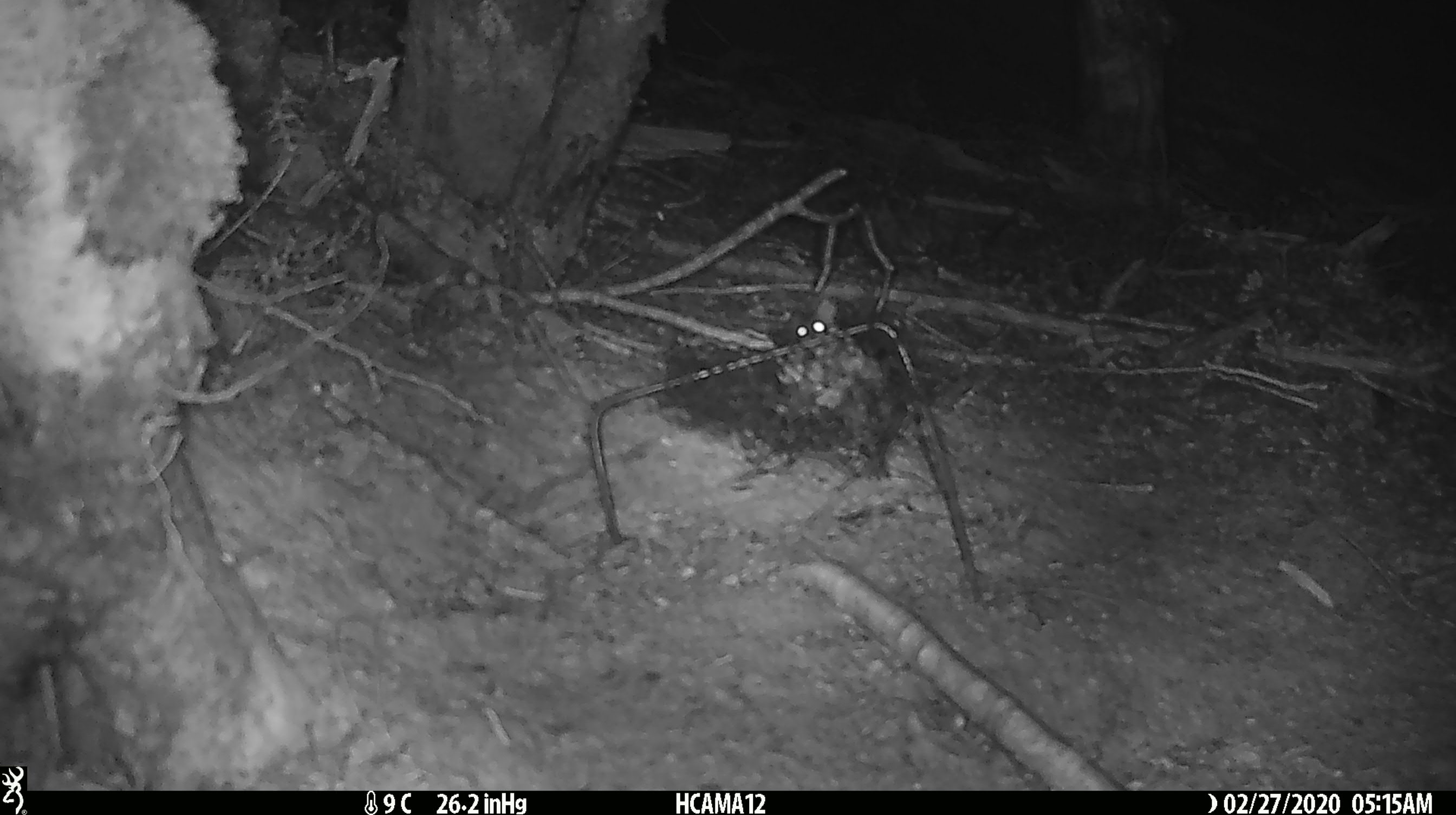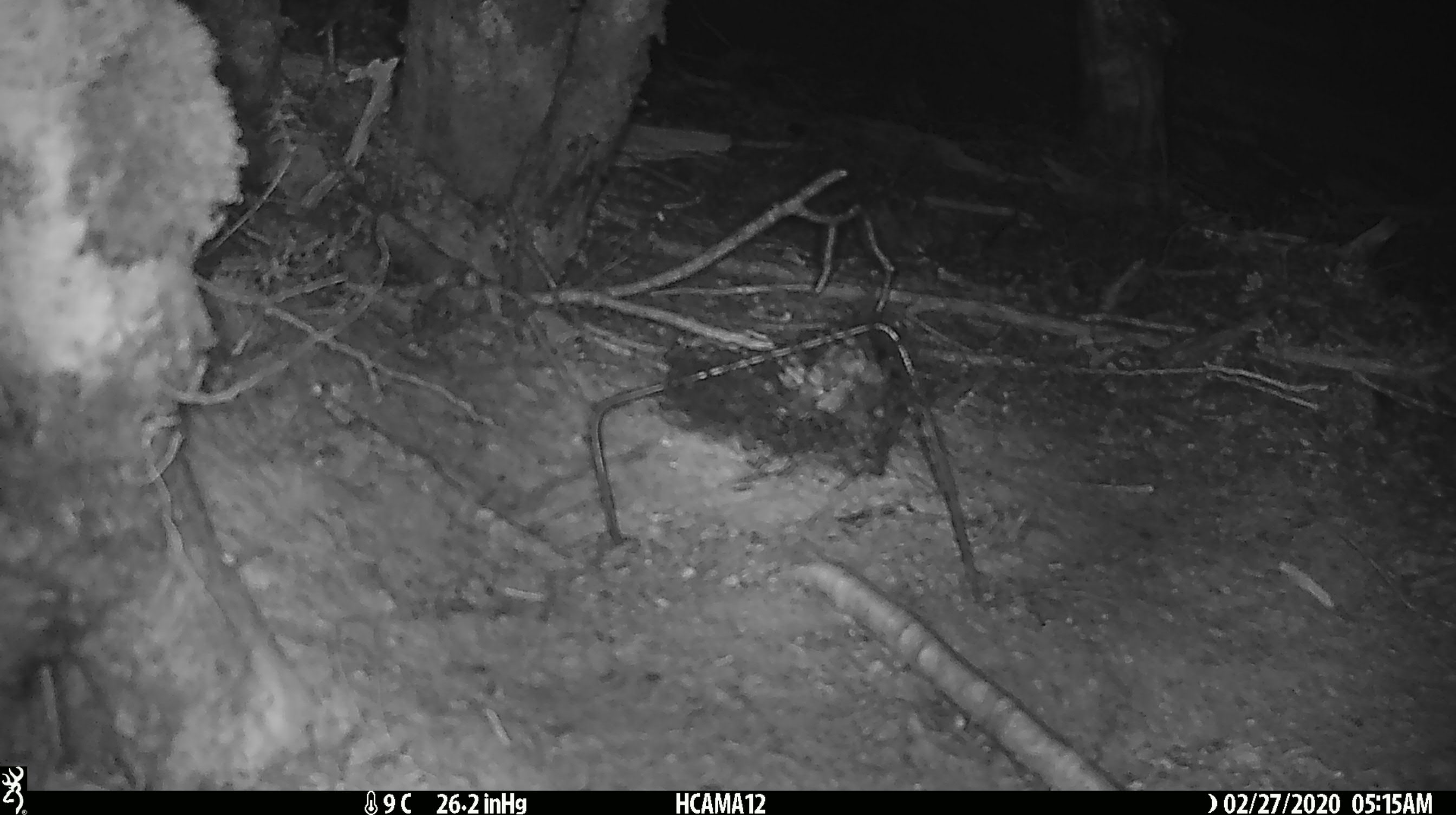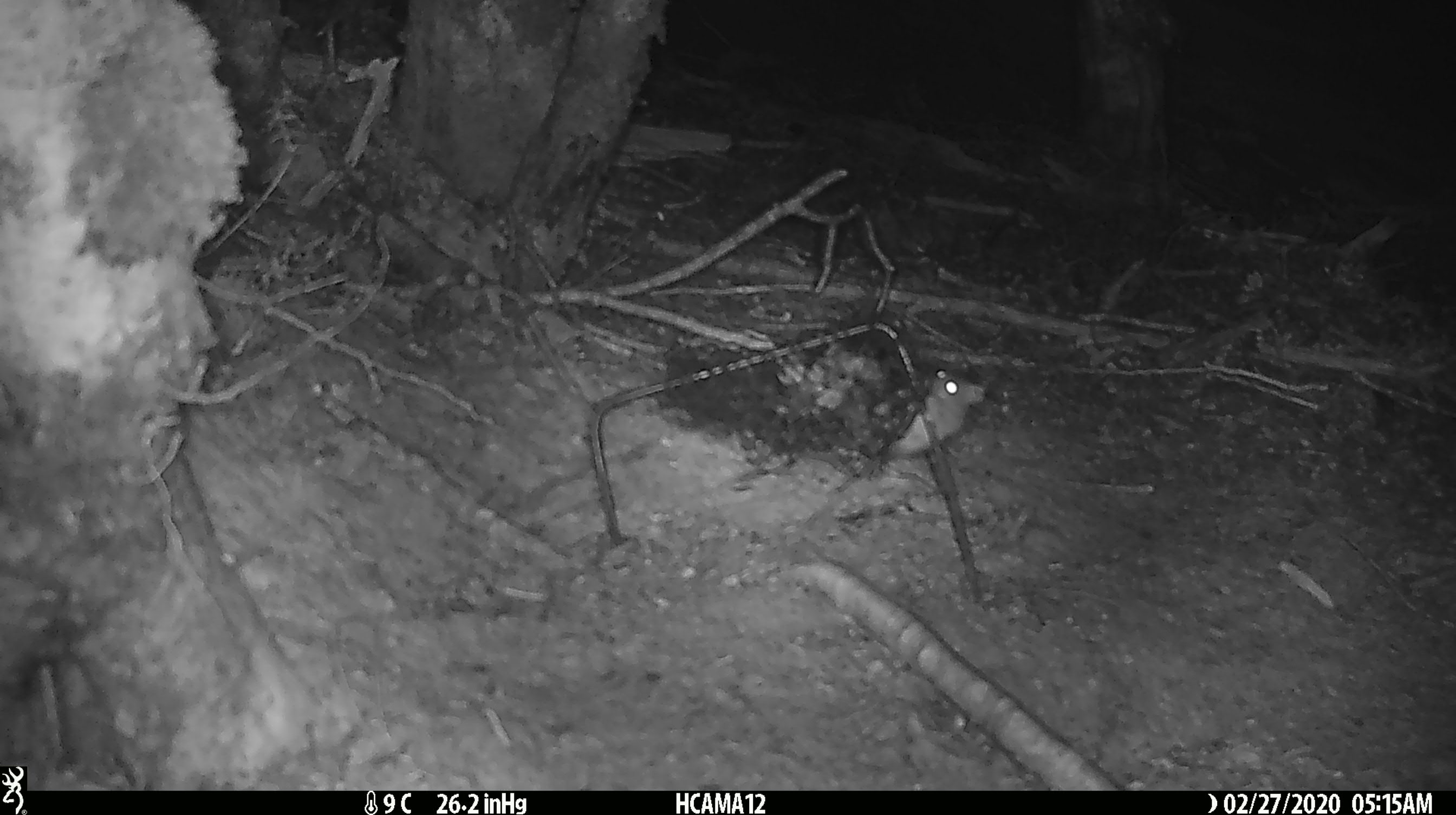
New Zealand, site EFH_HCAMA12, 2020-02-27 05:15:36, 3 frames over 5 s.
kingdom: Animalia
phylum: Chordata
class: Mammalia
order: Rodentia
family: Muridae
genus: Mus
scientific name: Mus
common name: mouse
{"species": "mouse (Mus)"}